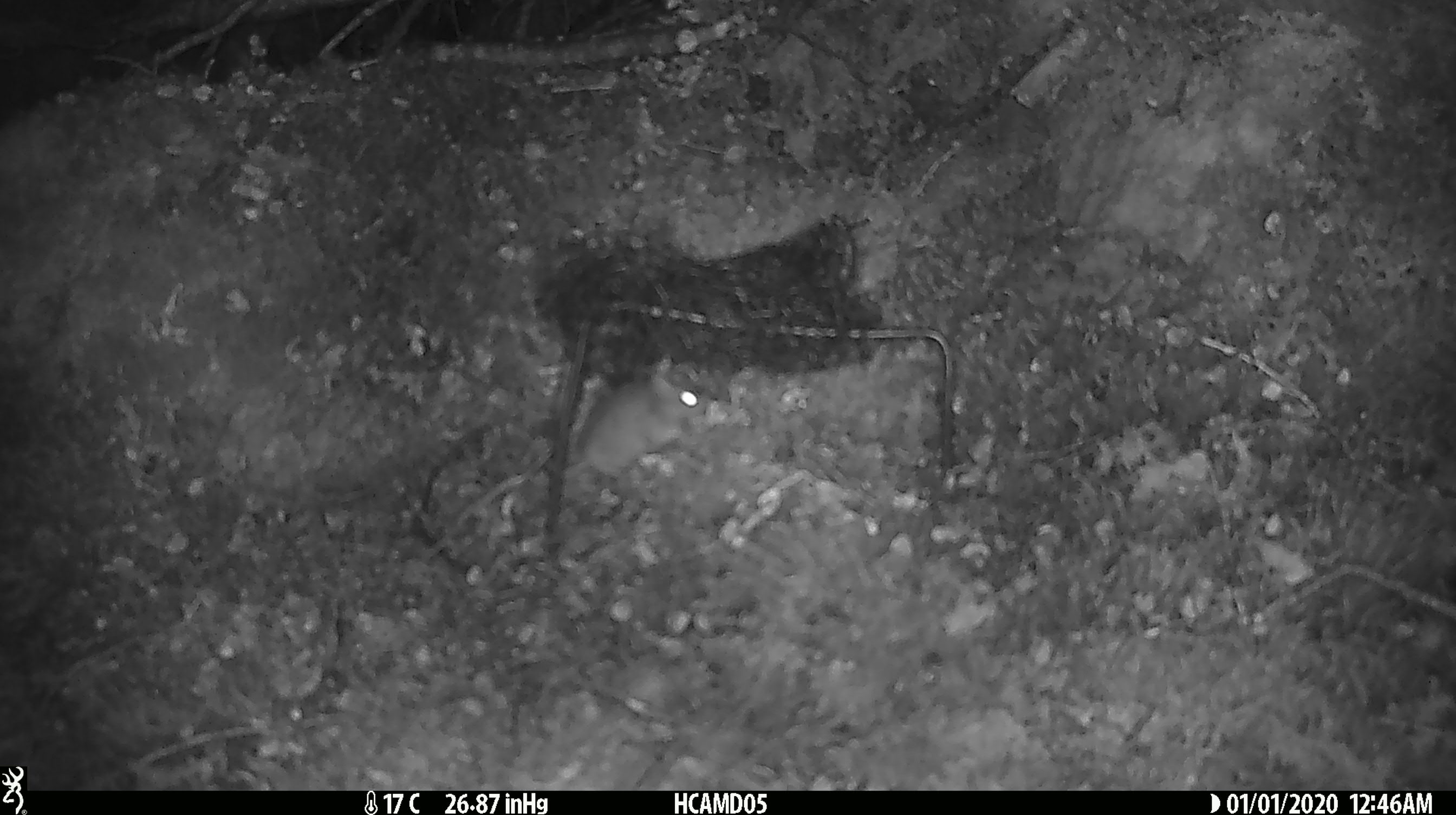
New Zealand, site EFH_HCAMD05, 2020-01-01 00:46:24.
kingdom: Animalia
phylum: Chordata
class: Mammalia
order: Rodentia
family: Muridae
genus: Mus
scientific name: Mus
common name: mouse